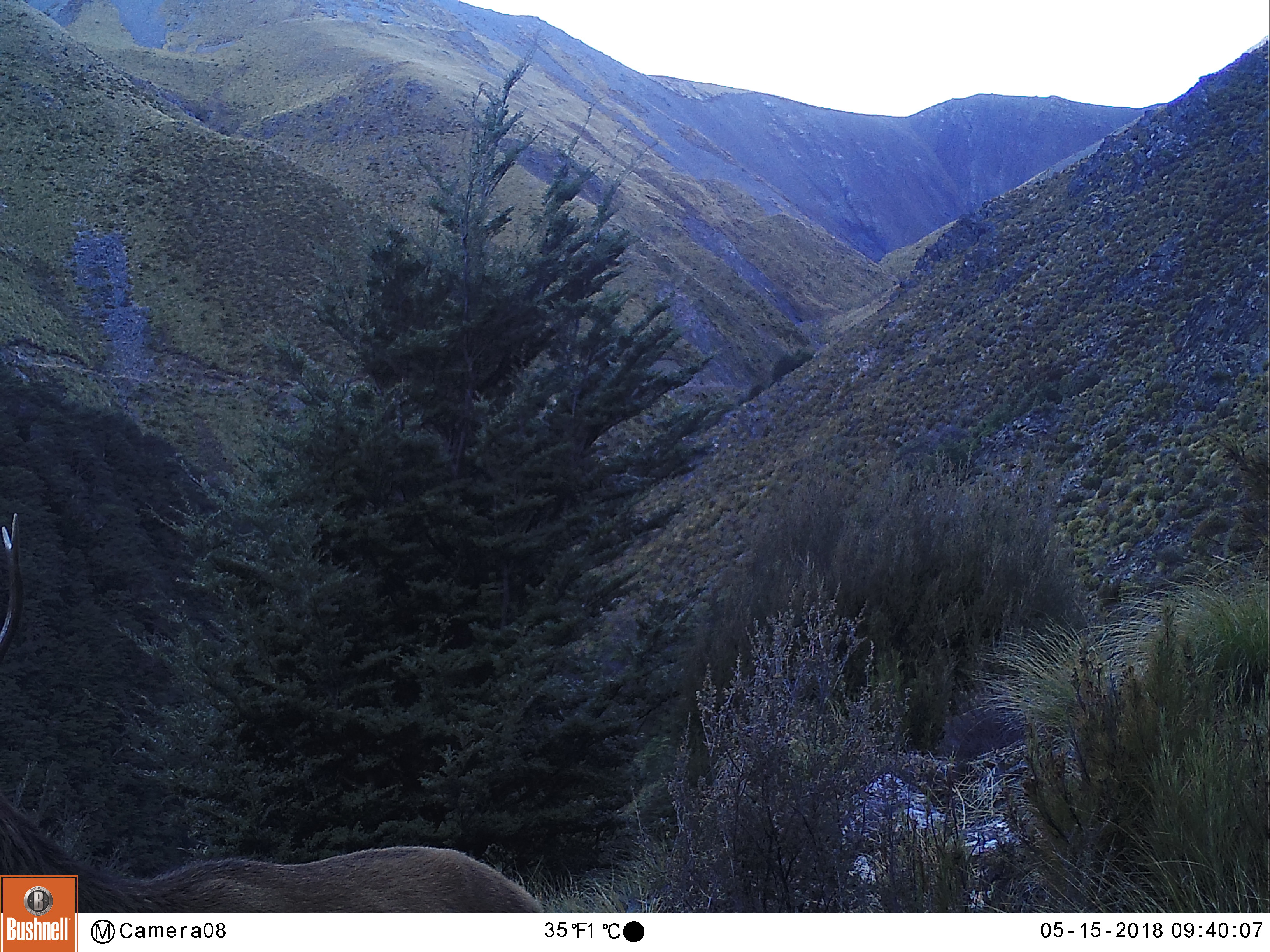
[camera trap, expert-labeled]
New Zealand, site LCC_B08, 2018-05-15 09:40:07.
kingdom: Animalia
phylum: Chordata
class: Mammalia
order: Artiodactyla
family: Cervidae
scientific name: Cervidae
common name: deer